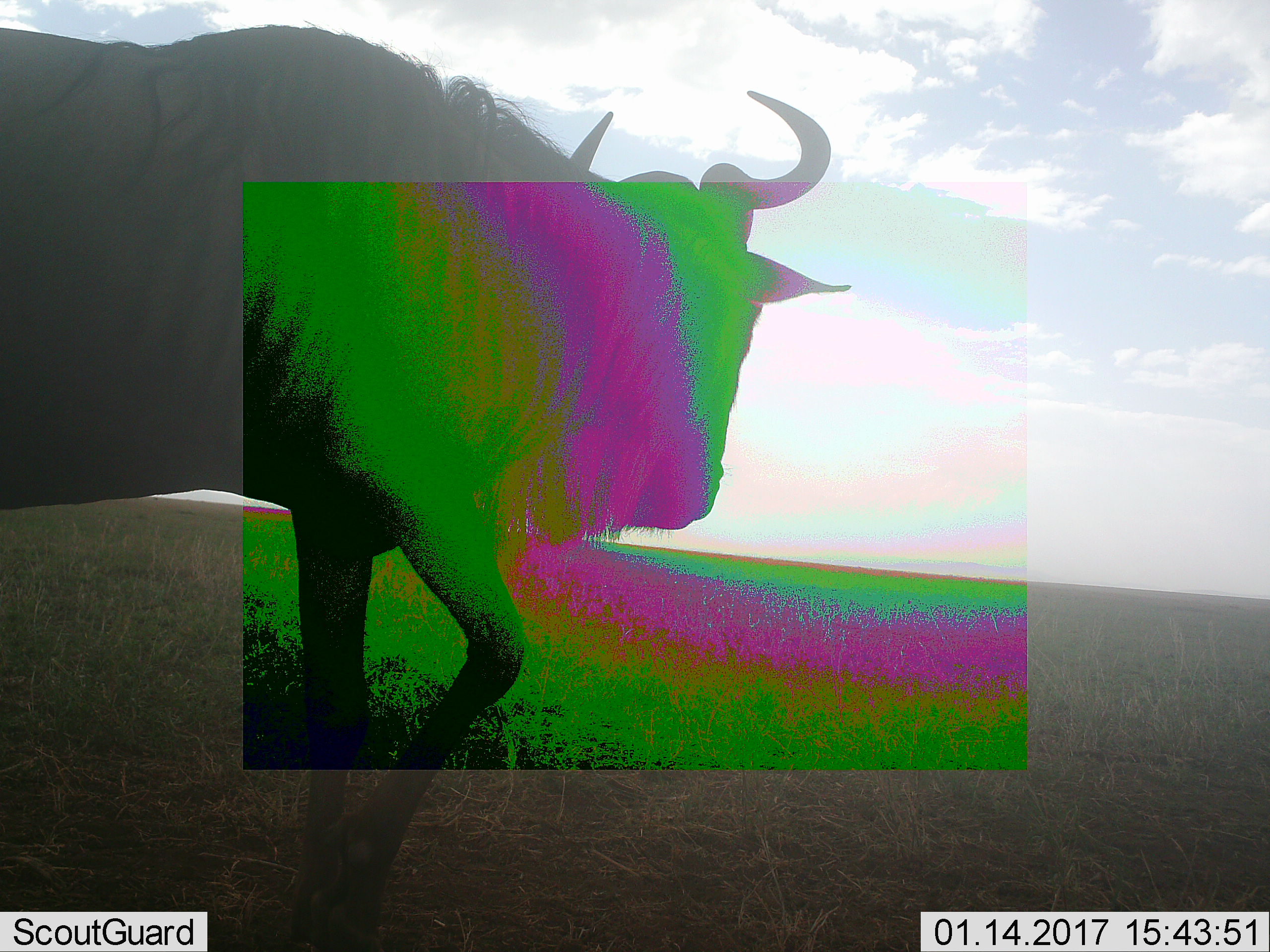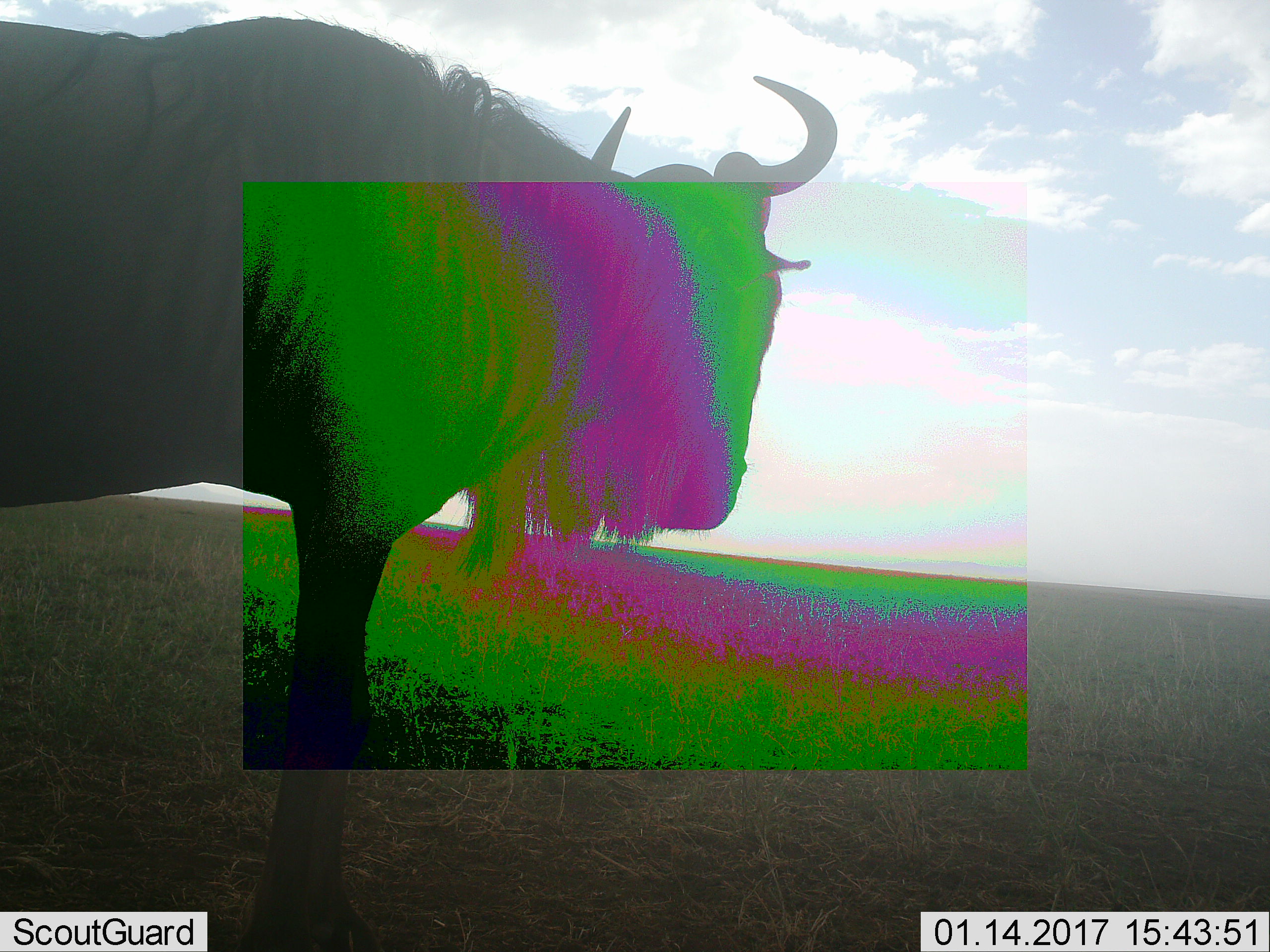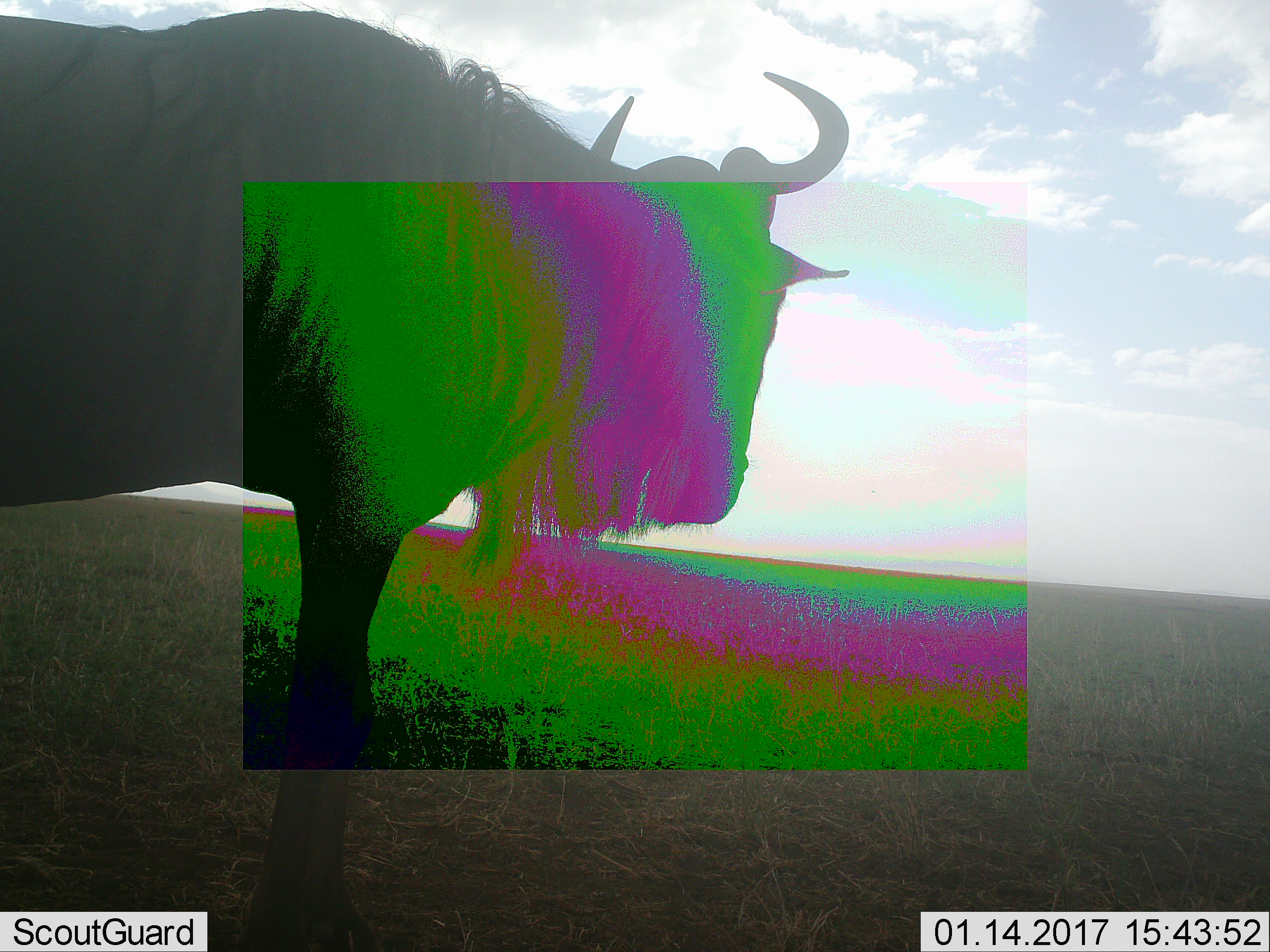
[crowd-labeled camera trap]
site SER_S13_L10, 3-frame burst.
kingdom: Animalia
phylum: Chordata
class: Mammalia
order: Artiodactyla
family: Bovidae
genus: Connochaetes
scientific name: Connochaetes taurinus taurinus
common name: blue wildebeest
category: wildebeestblue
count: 1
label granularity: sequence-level